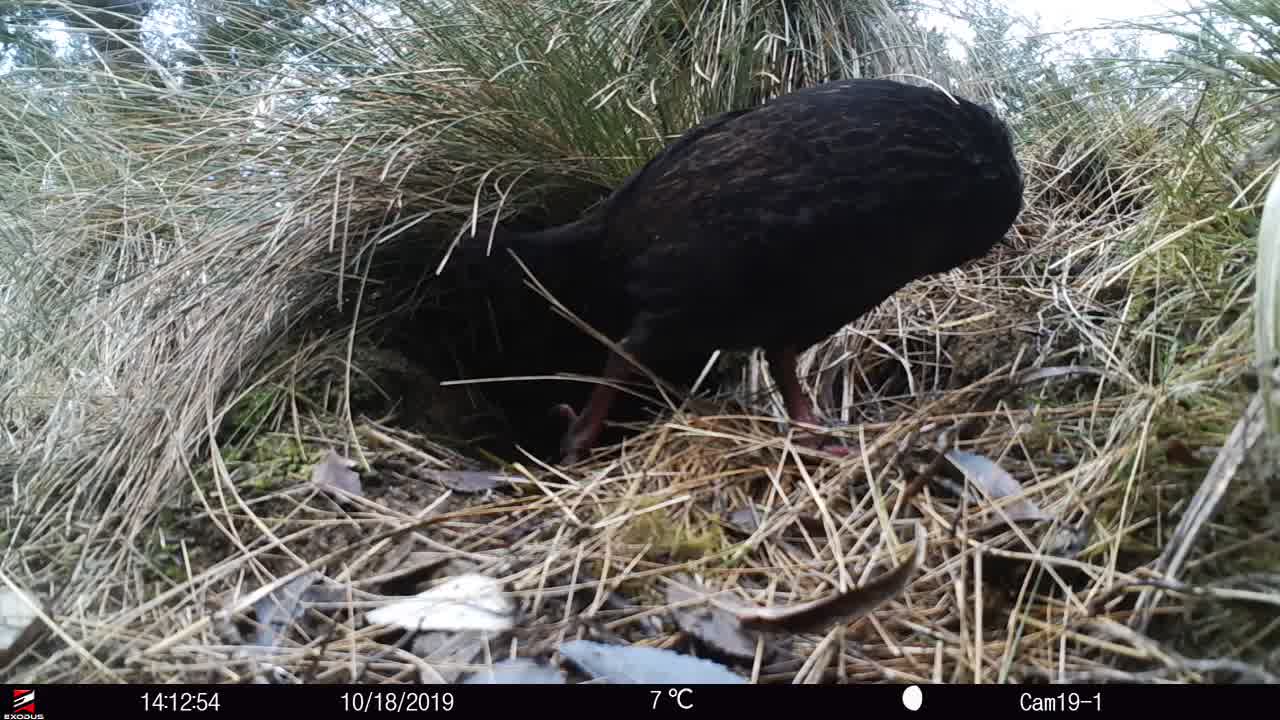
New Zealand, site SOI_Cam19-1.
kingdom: Animalia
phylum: Chordata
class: Aves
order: Gruiformes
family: Rallidae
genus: Gallirallus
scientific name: Gallirallus australis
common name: weka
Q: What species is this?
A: Weka (Gallirallus australis).